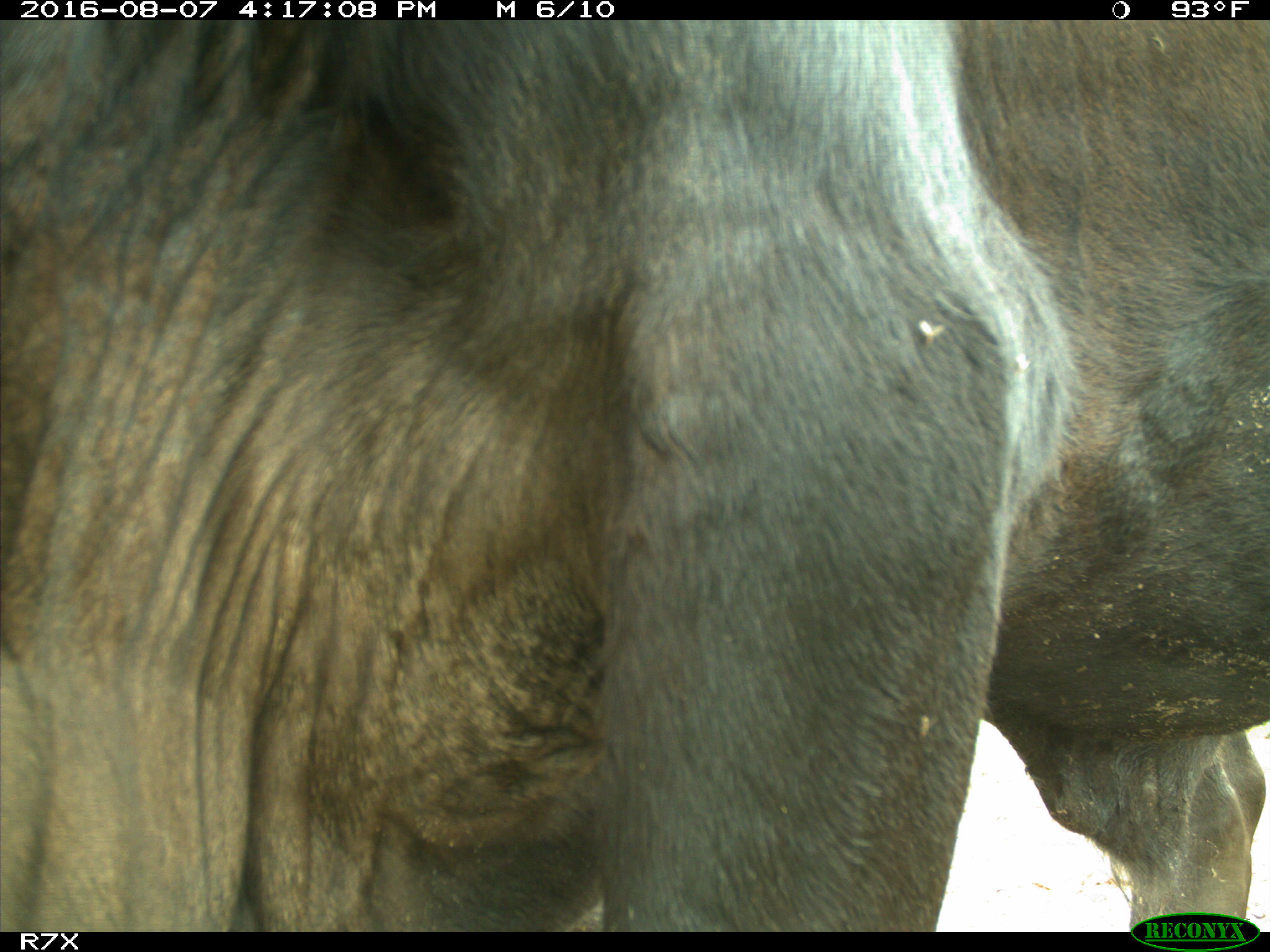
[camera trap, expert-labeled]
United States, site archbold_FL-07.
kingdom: Animalia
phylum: Chordata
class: Mammalia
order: Artiodactyla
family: Bovidae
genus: Bos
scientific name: Bos taurus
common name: domestic cow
Bos taurus (domestic cow).